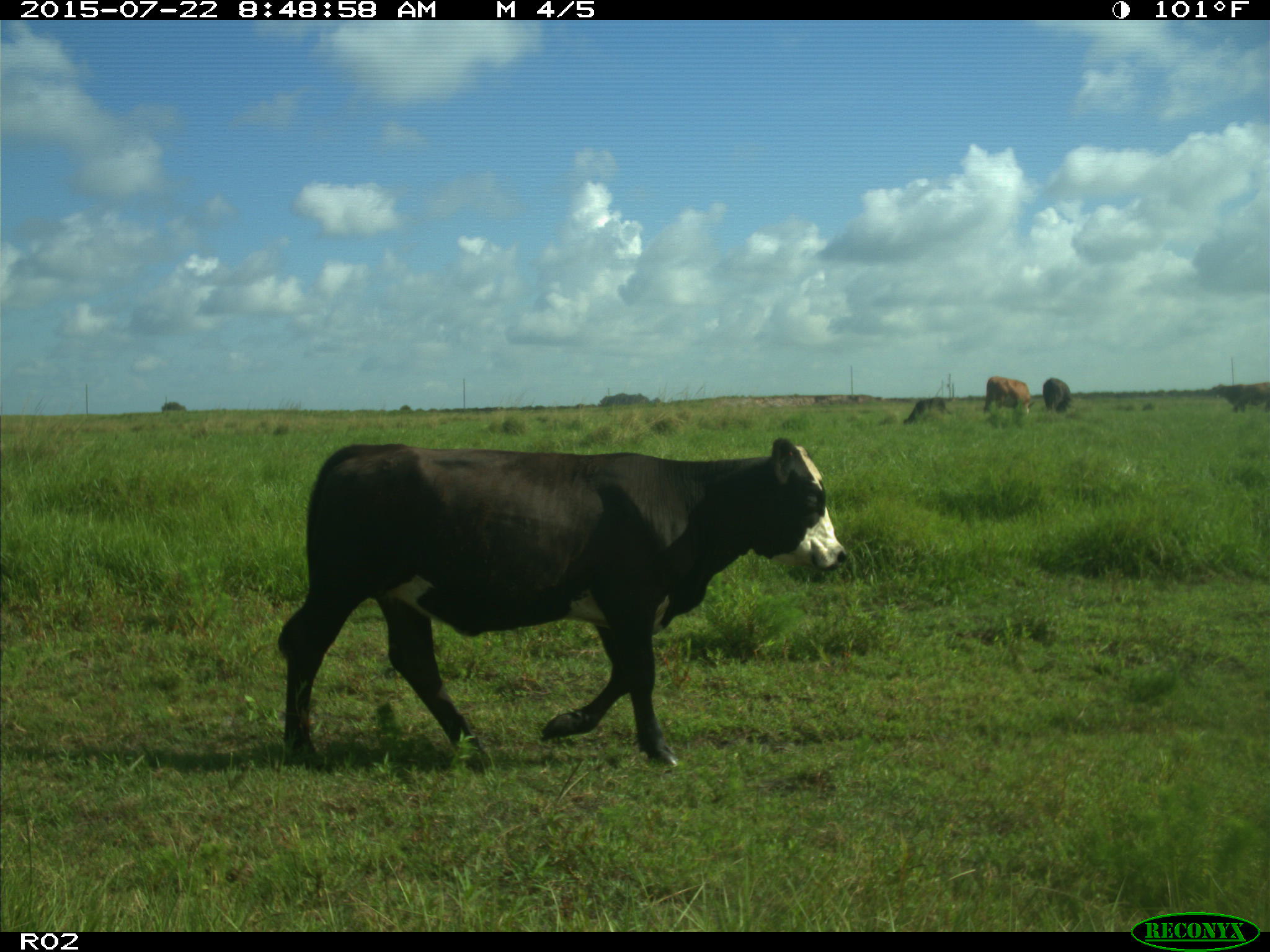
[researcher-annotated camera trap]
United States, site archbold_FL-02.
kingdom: Animalia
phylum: Chordata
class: Mammalia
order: Artiodactyla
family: Bovidae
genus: Bos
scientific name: Bos taurus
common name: domestic cow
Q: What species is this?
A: Bos taurus (domestic cow).